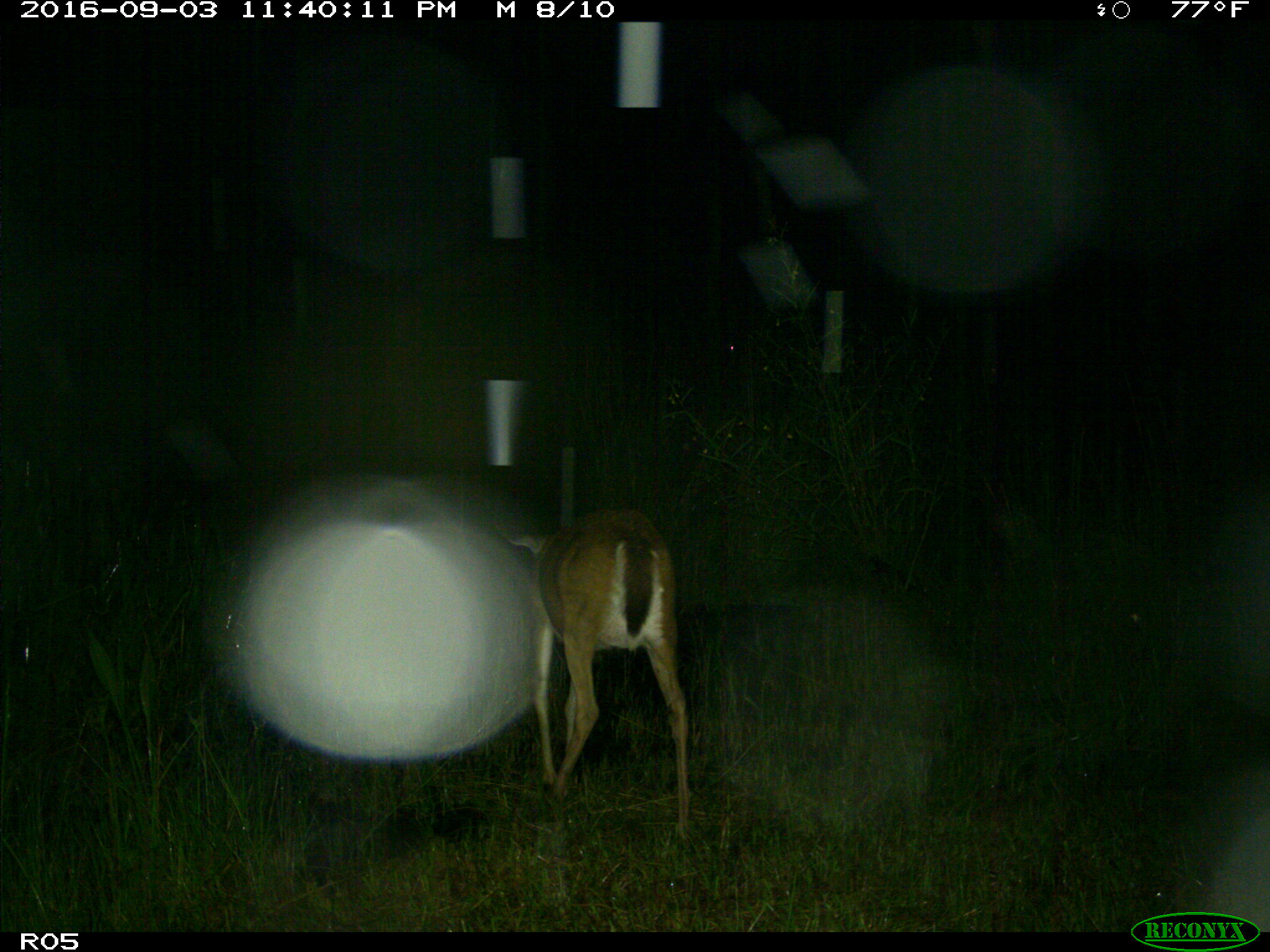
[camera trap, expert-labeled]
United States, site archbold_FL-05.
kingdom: Animalia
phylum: Chordata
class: Mammalia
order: Artiodactyla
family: Cervidae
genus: Odocoileus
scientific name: Odocoileus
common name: deer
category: unidentified deer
Unidentified deer (deer) (Odocoileus).